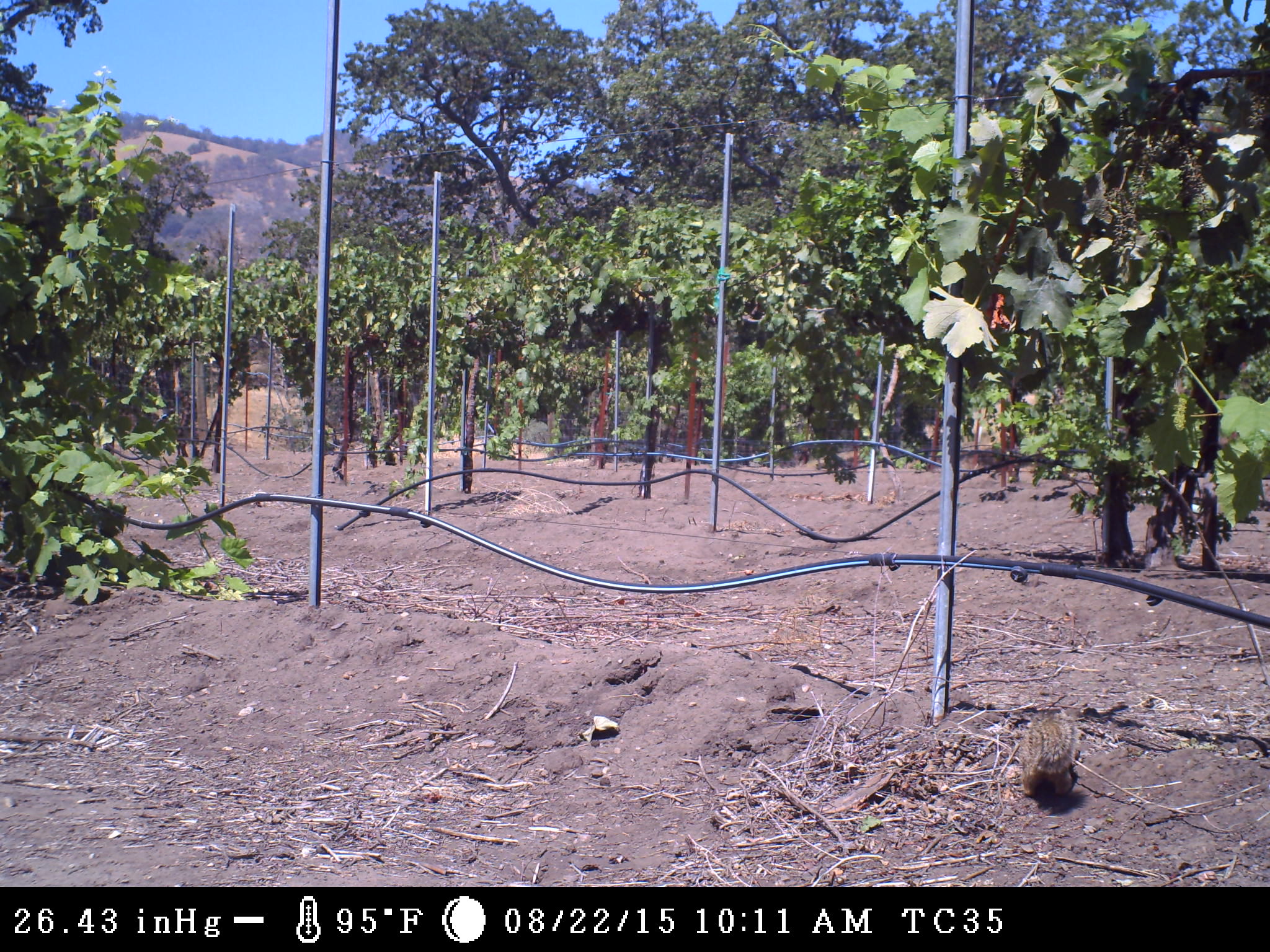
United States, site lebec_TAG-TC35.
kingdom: Animalia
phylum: Chordata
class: Mammalia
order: Rodentia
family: Sciuridae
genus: Otospermophilus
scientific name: Otospermophilus beecheyi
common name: california ground squirrel